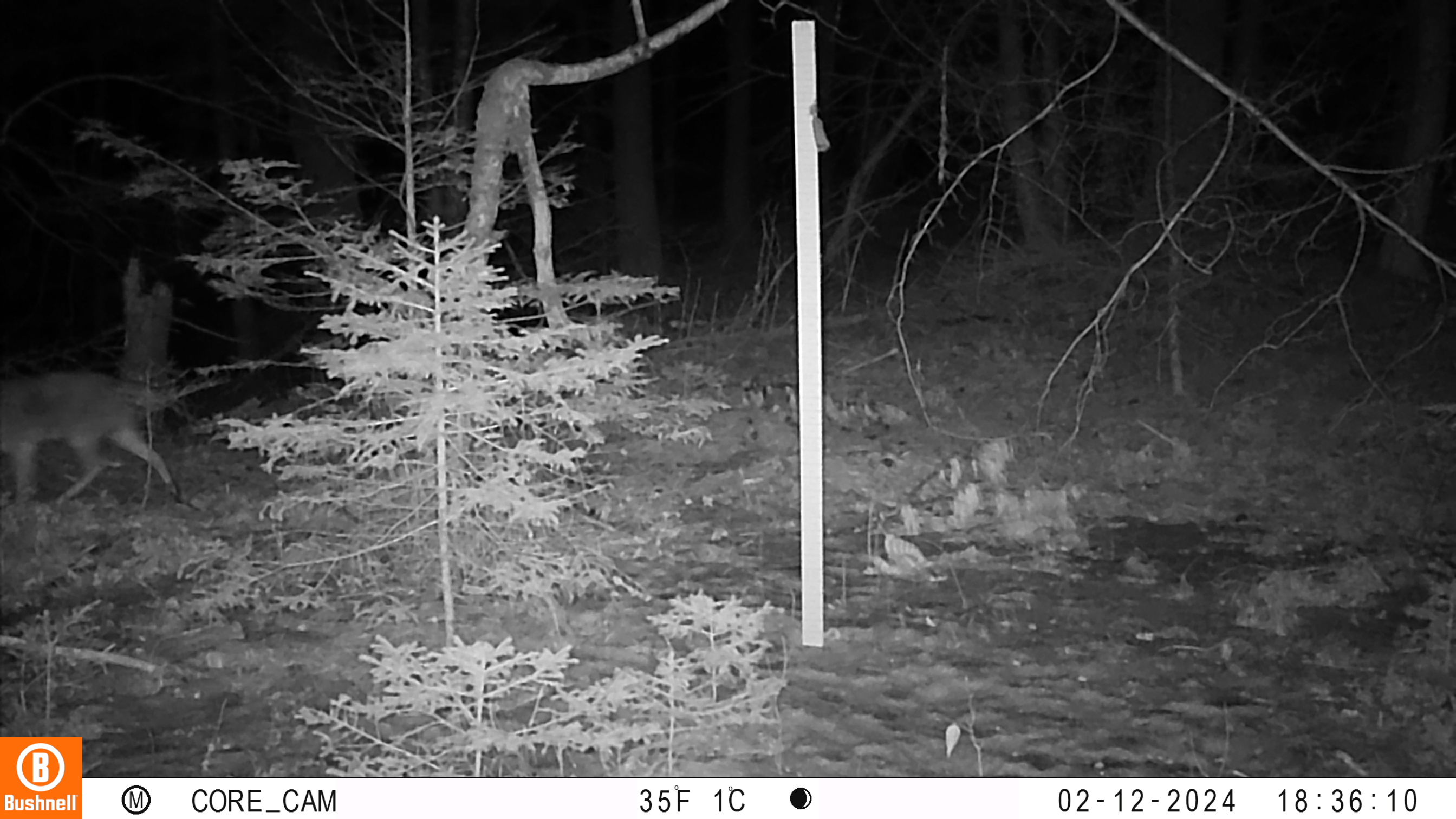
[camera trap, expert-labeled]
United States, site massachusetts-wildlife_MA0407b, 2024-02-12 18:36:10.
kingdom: Animalia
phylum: Chordata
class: Mammalia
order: Carnivora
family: Canidae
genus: Canis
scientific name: Canis latrans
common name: coyote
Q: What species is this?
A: Coyote (Canis latrans).